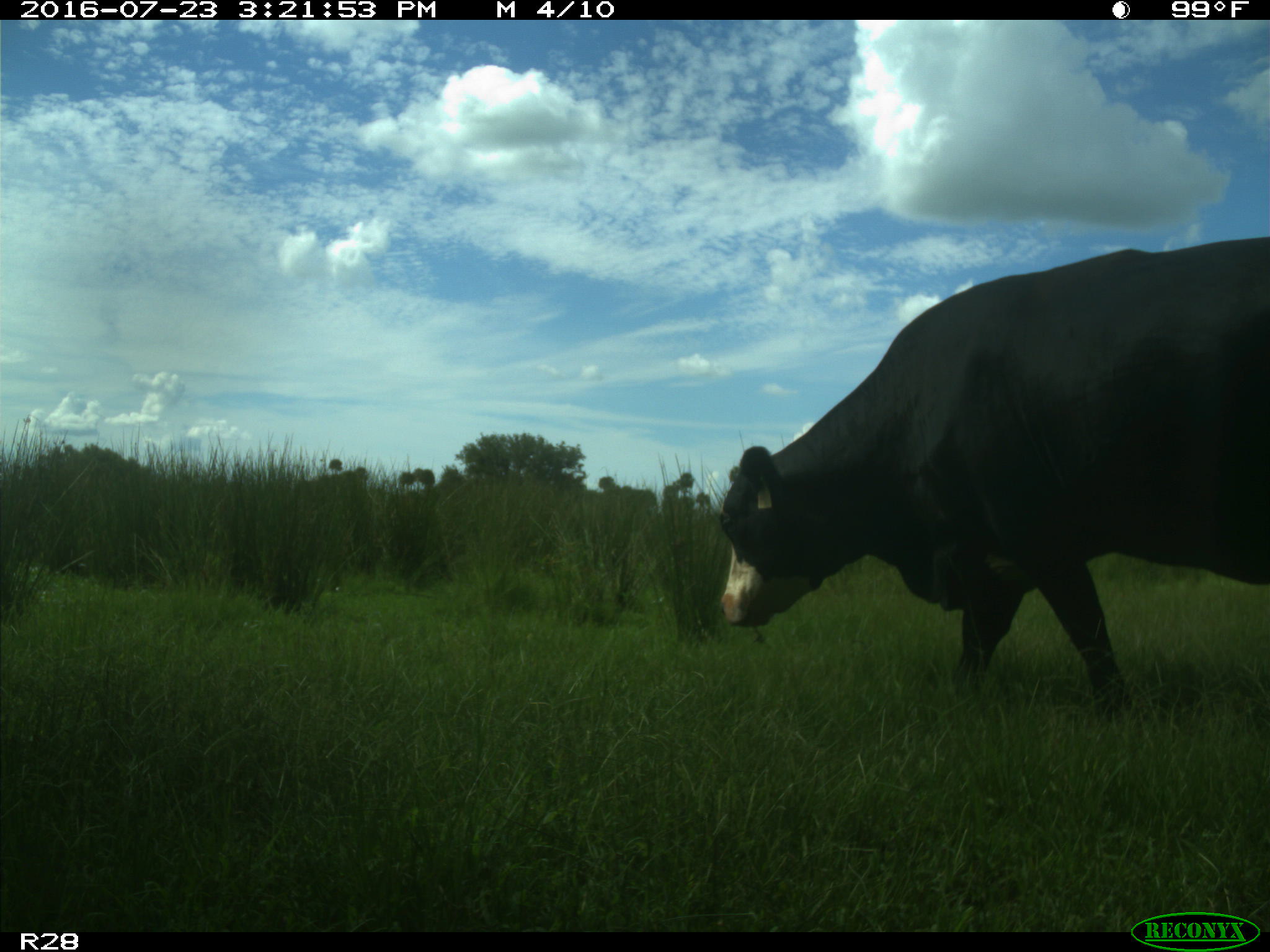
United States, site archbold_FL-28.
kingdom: Animalia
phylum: Chordata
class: Mammalia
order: Artiodactyla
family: Bovidae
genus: Bos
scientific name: Bos taurus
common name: domestic cow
Bos taurus (domestic cow).